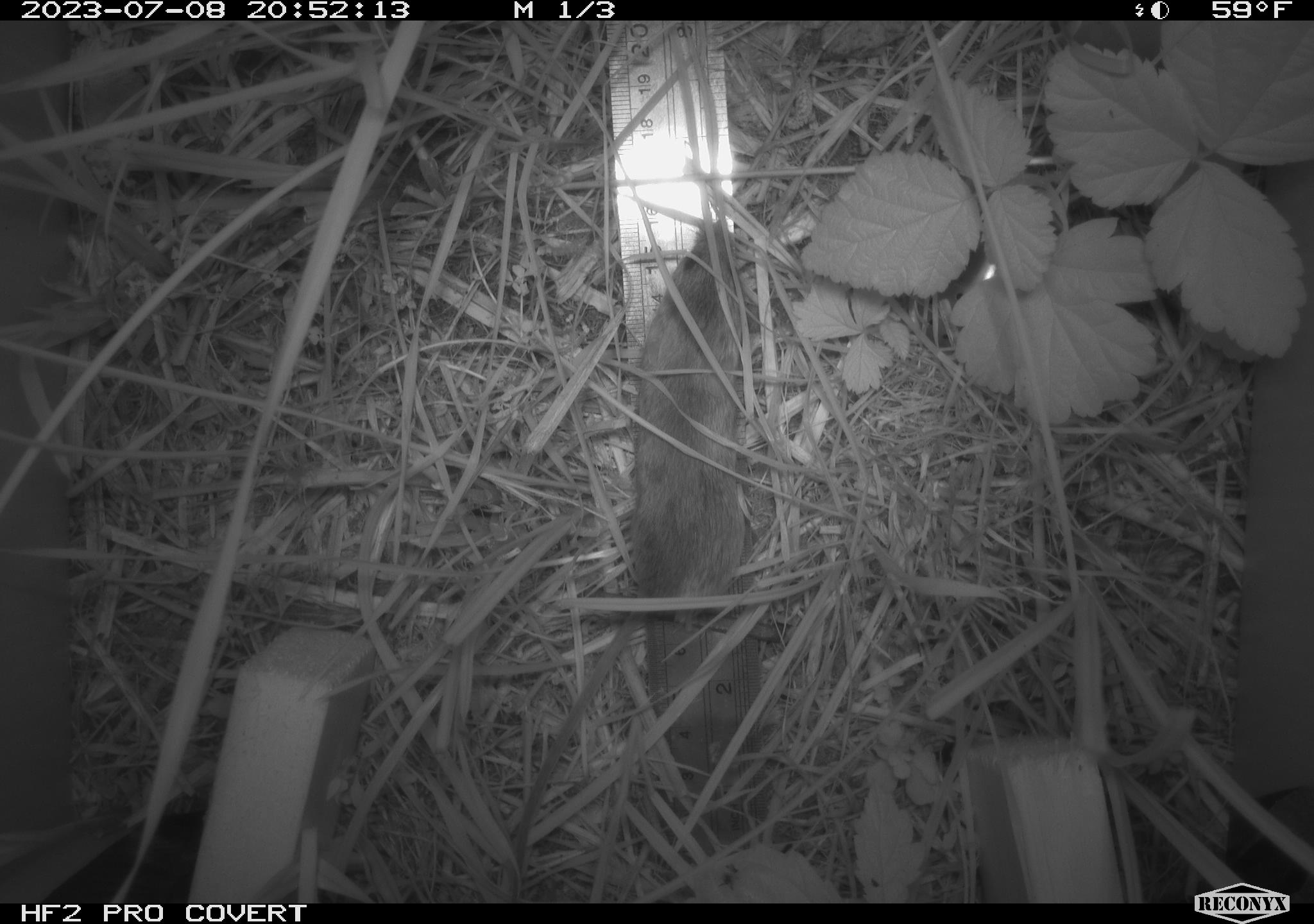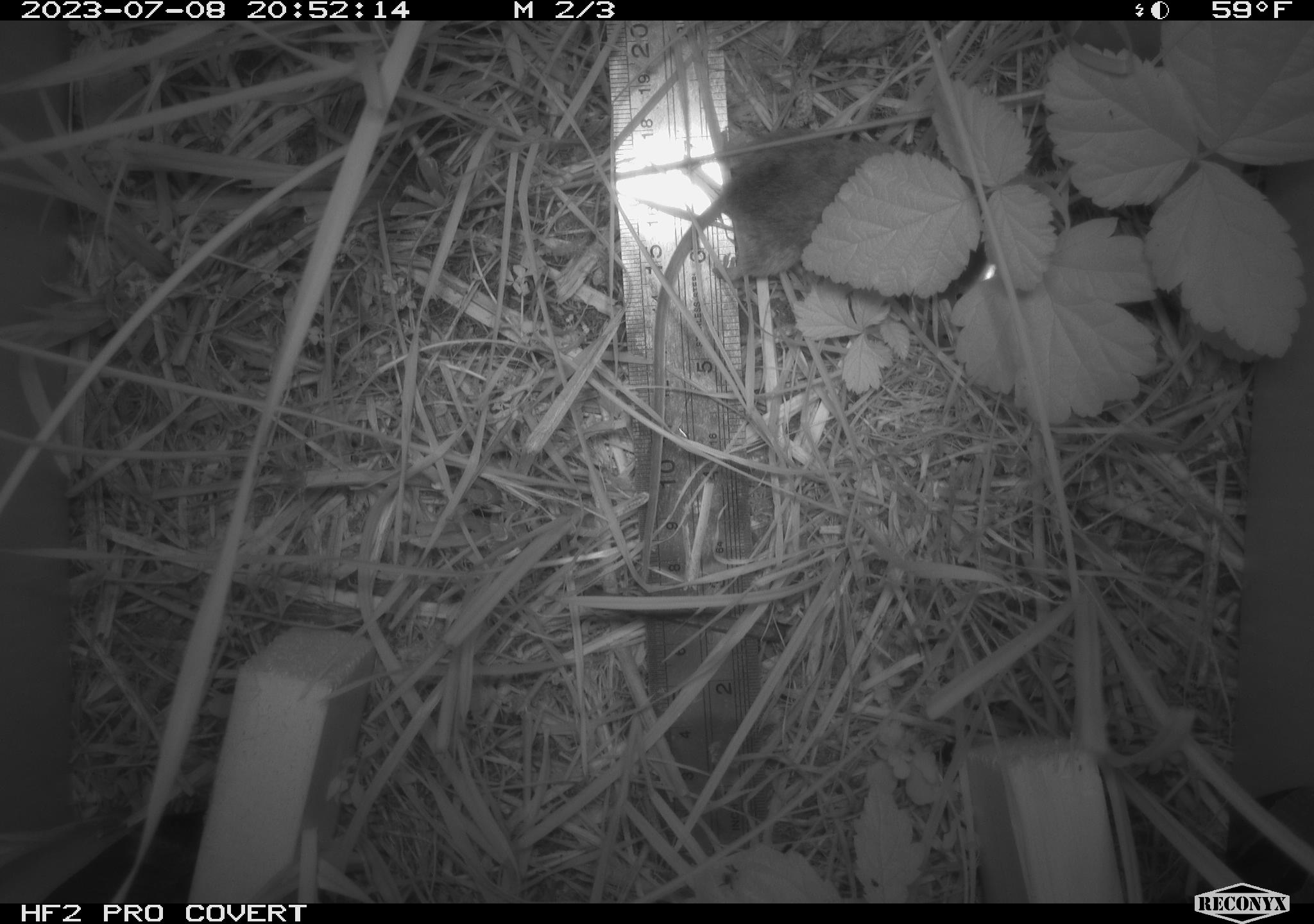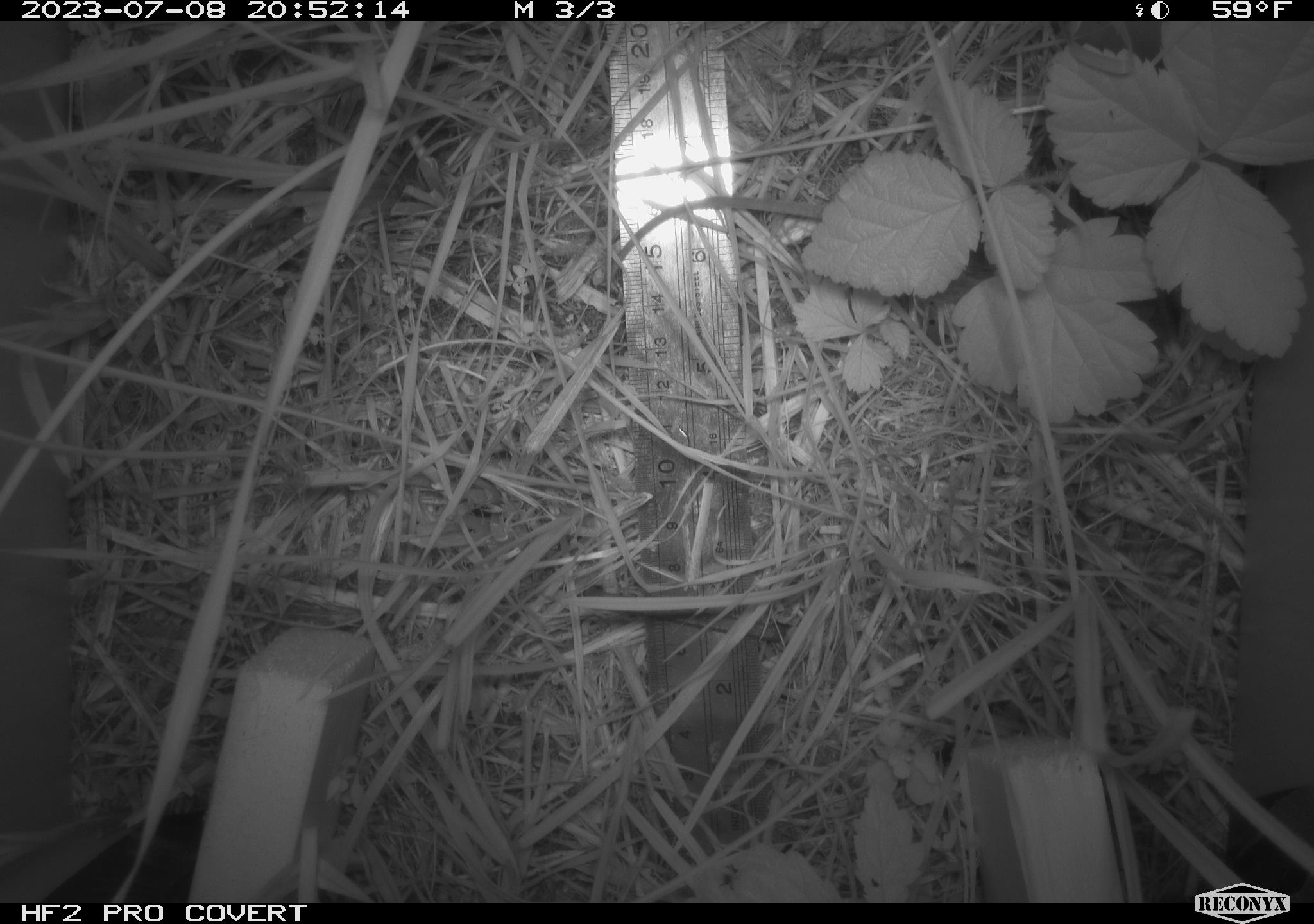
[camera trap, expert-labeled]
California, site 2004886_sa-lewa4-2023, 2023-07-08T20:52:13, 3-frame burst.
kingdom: Animalia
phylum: Chordata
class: Mammalia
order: Rodentia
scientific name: Rodentia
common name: mouse species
Mouse species (Rodentia).